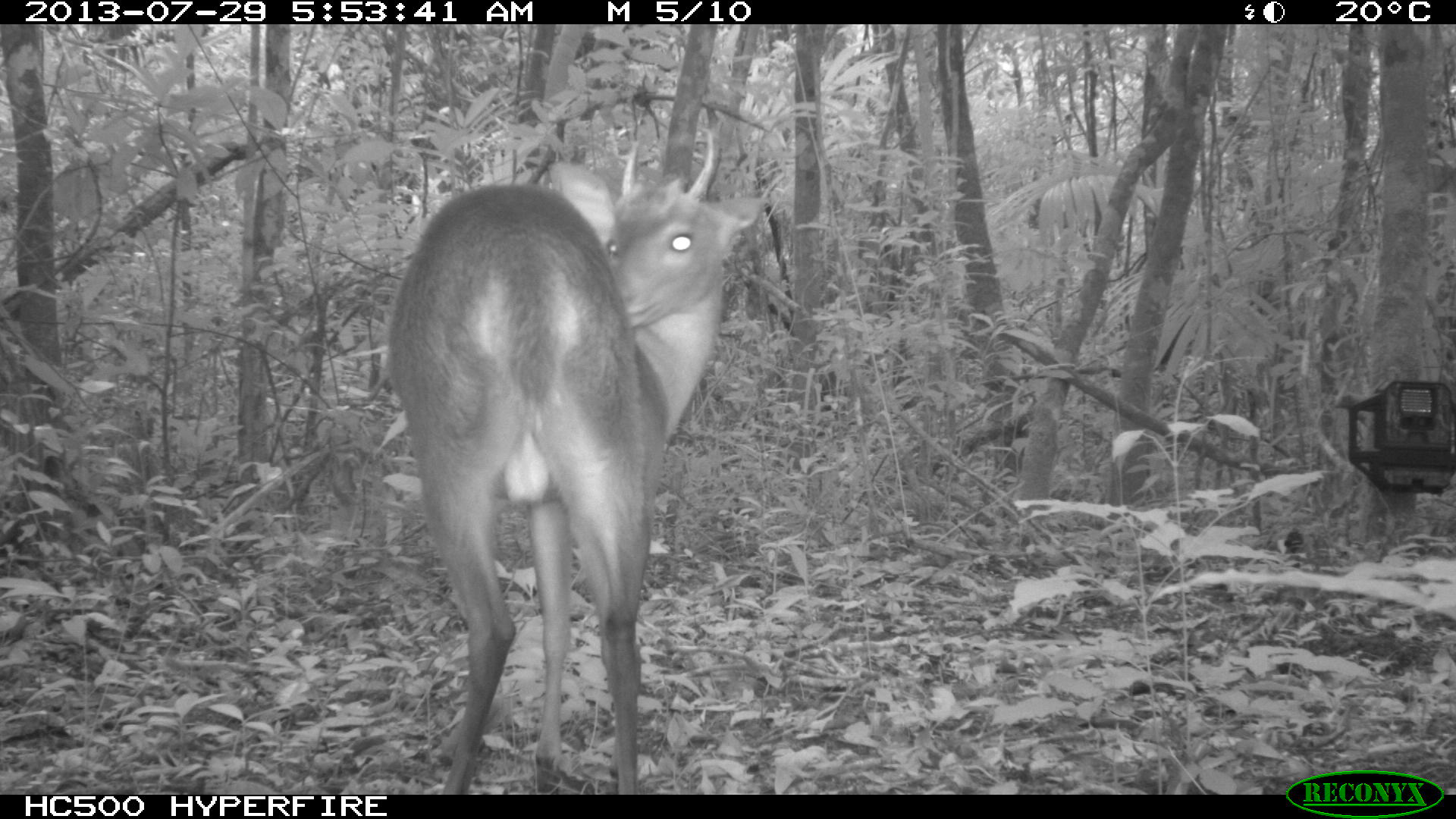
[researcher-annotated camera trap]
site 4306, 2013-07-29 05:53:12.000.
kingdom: Animalia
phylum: Chordata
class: Mammalia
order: Artiodactyla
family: Cervidae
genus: Mazama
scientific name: Mazama temama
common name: central american red brocket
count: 1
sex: male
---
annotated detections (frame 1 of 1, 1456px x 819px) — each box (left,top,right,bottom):
mazama temama: (384,130,767,795)